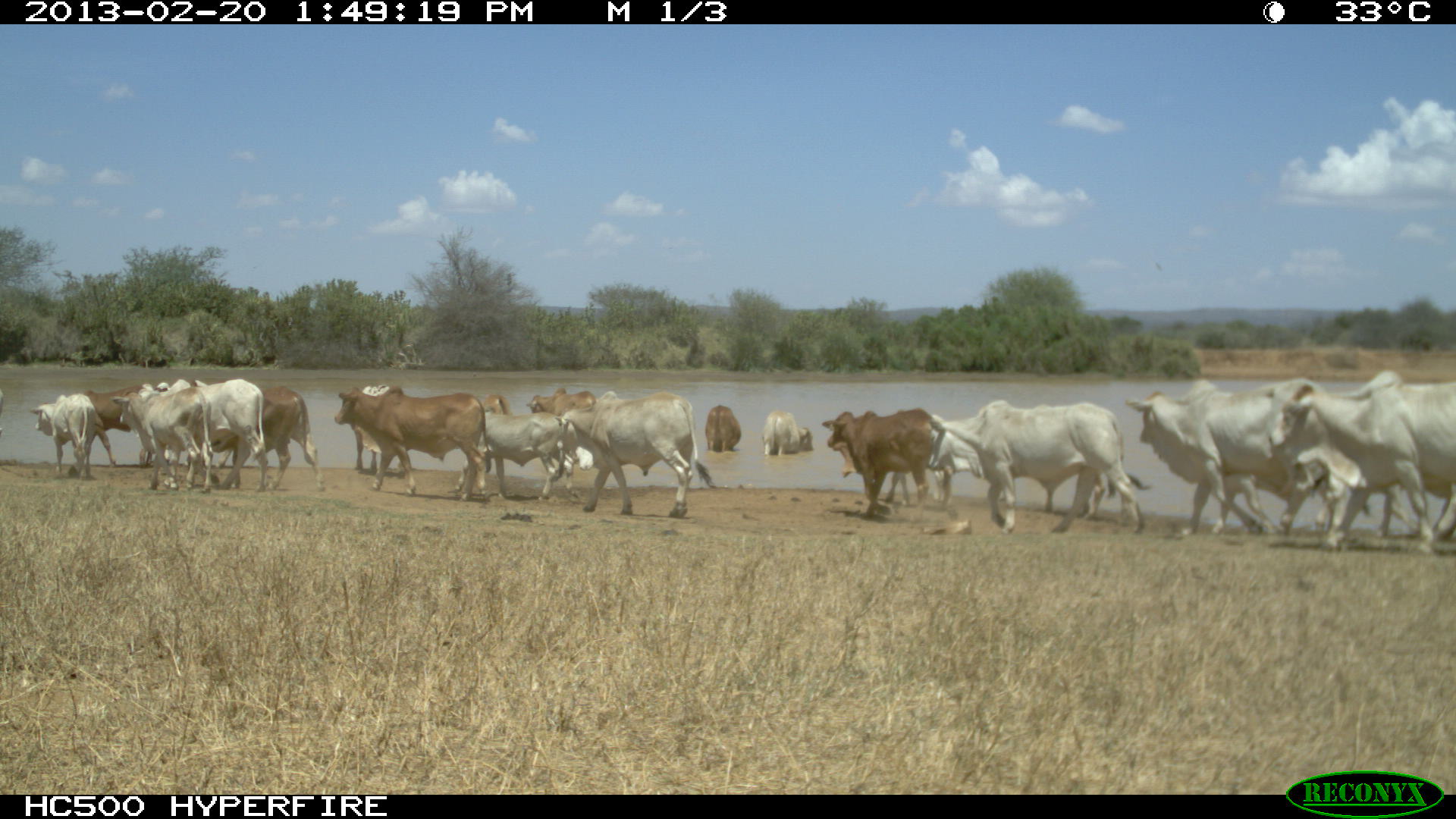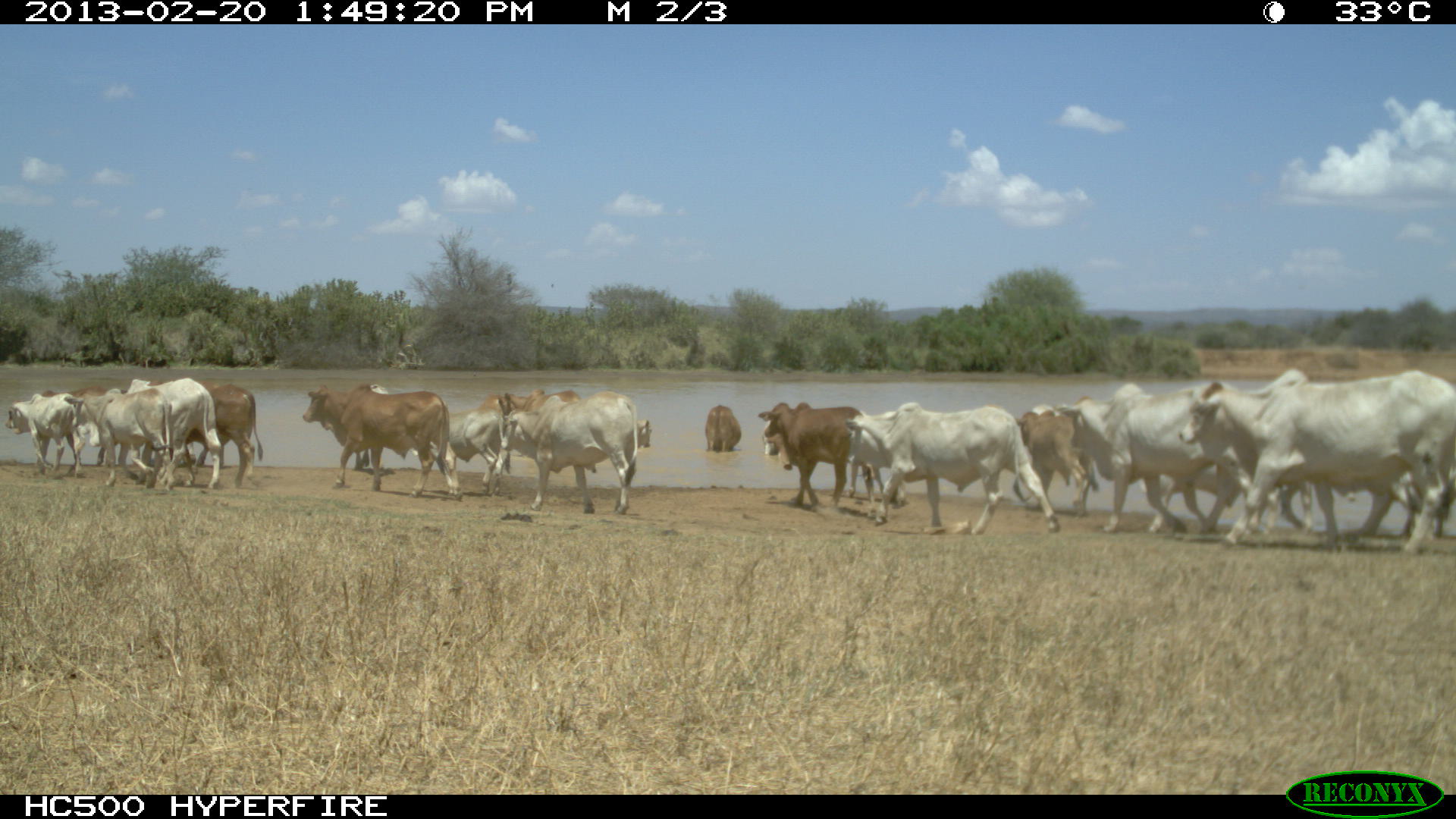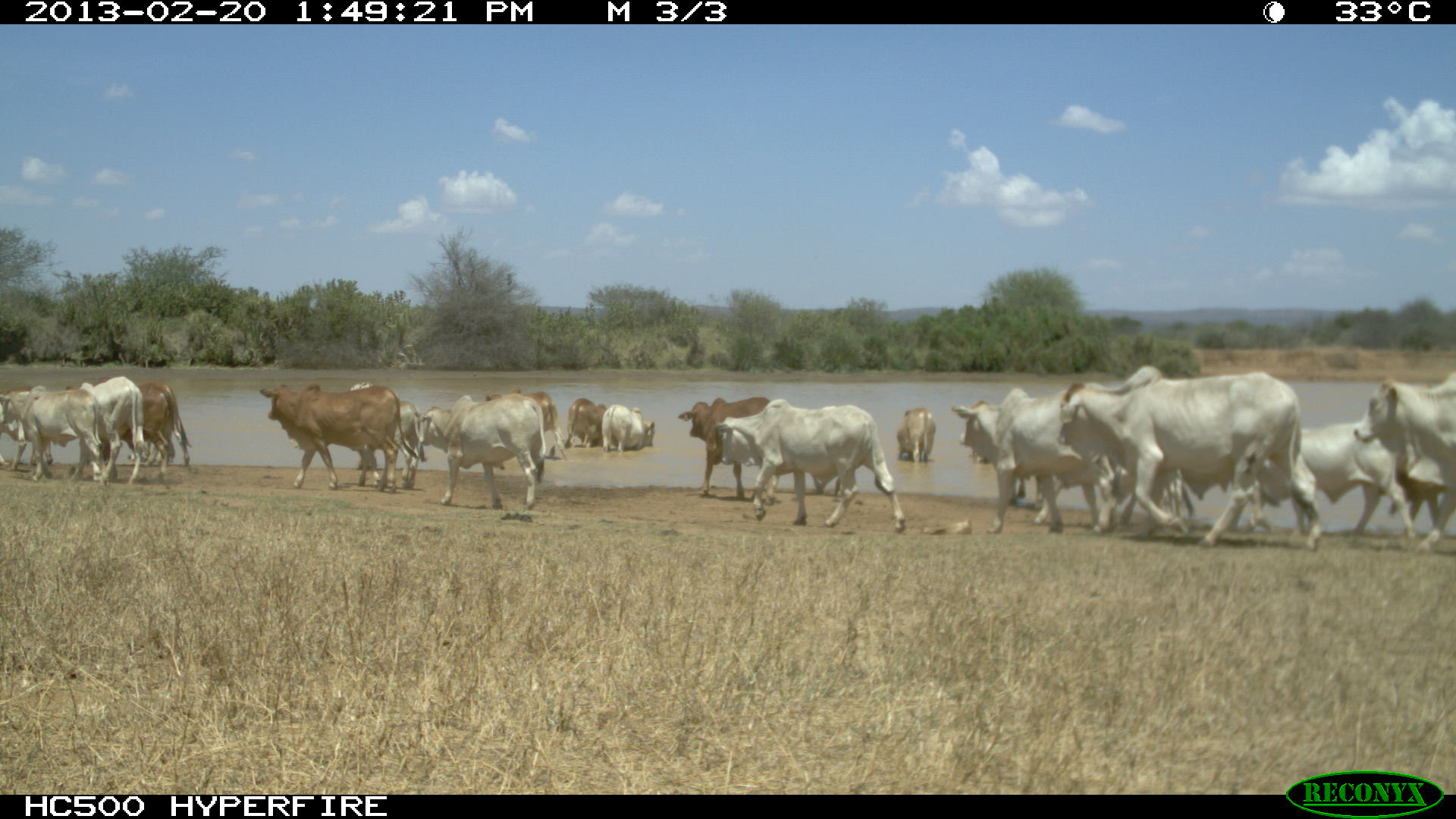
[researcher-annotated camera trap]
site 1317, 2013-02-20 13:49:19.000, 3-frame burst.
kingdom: Animalia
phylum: Chordata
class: Mammalia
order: Artiodactyla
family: Bovidae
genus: Bos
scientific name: Bos taurus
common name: domestic cattle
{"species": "Bos taurus (domestic cattle)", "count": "16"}